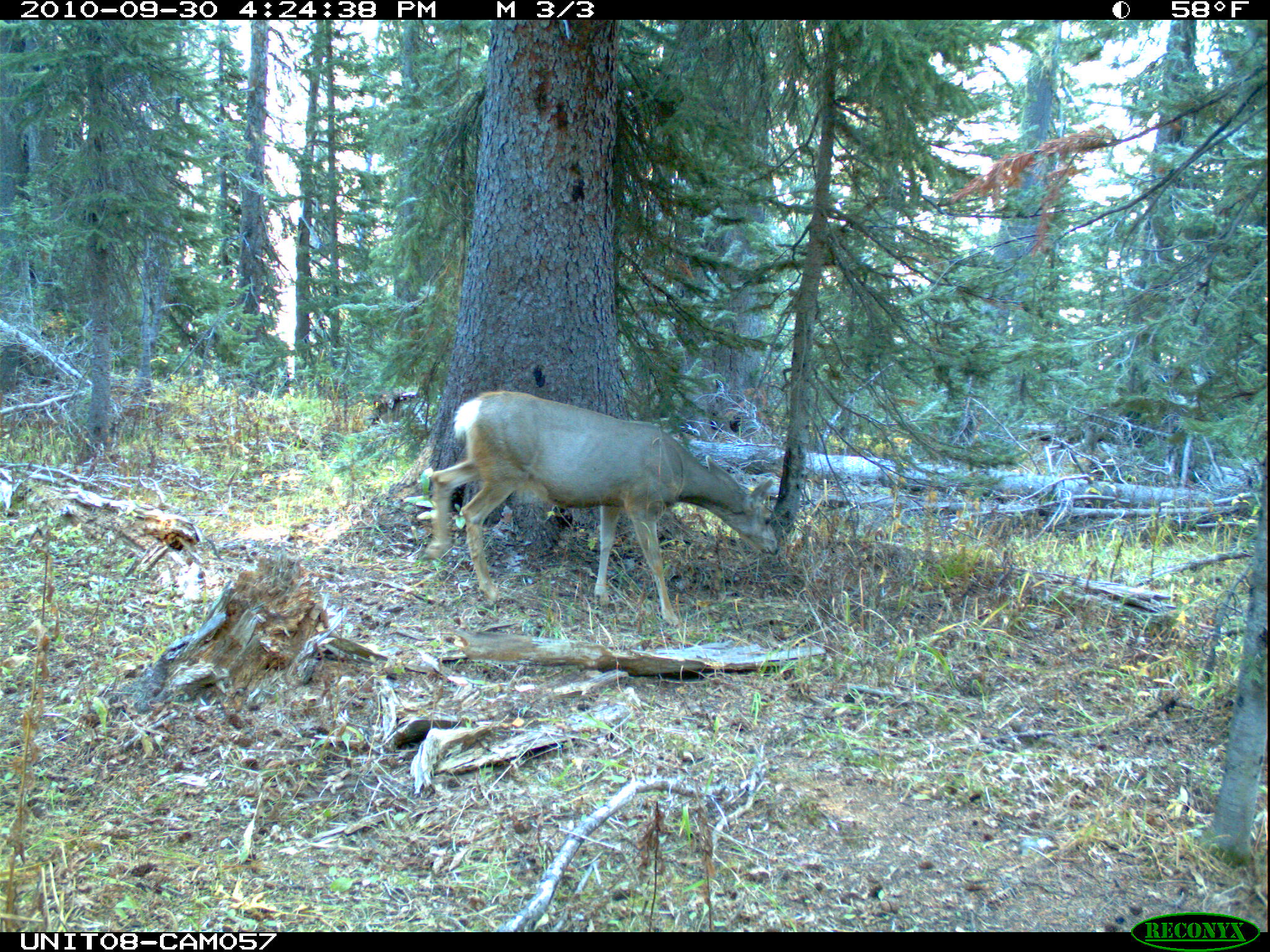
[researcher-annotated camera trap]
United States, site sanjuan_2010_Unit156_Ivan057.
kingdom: Animalia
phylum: Chordata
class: Mammalia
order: Artiodactyla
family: Cervidae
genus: Odocoileus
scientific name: Odocoileus hemionus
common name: mule deer